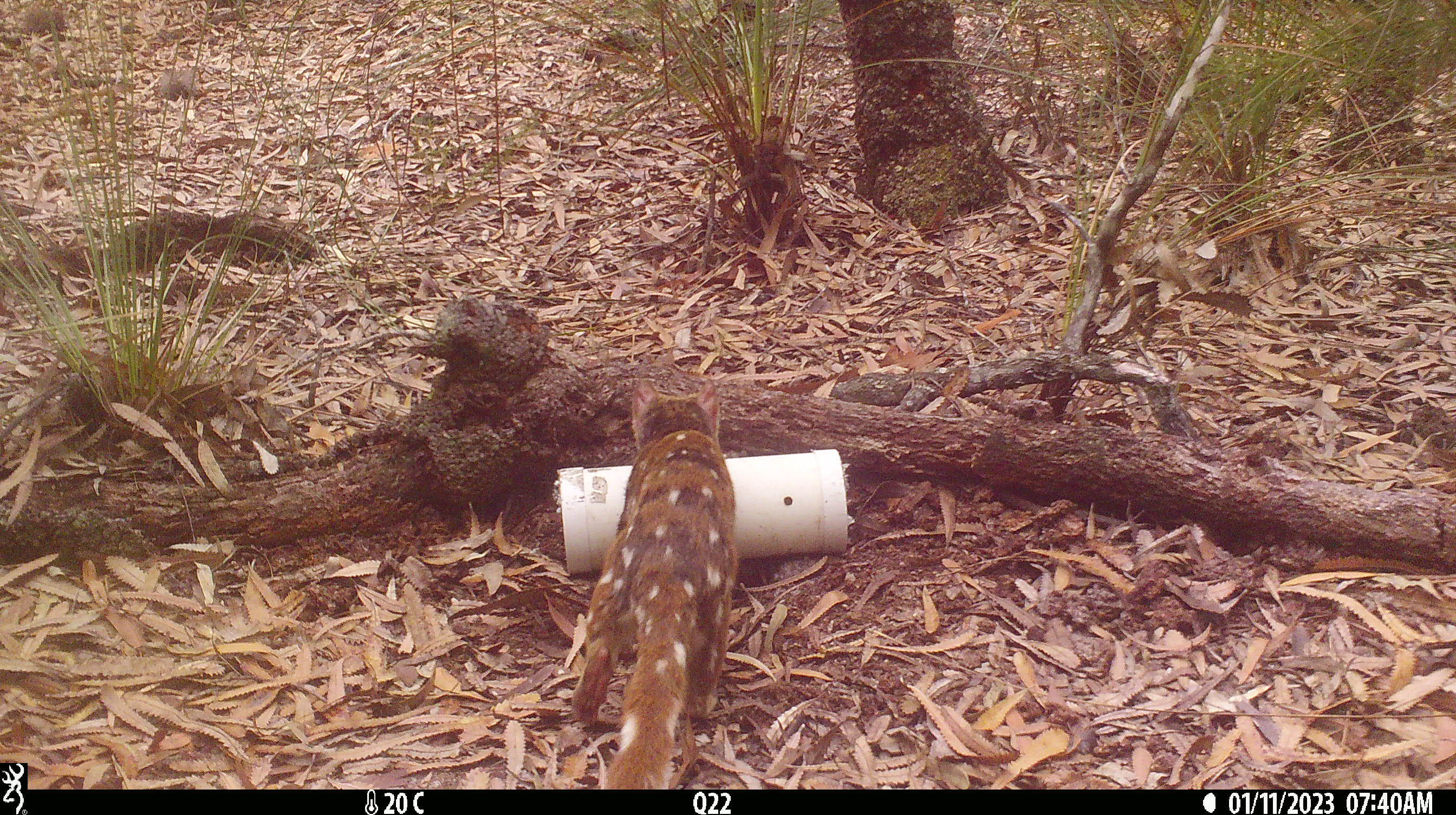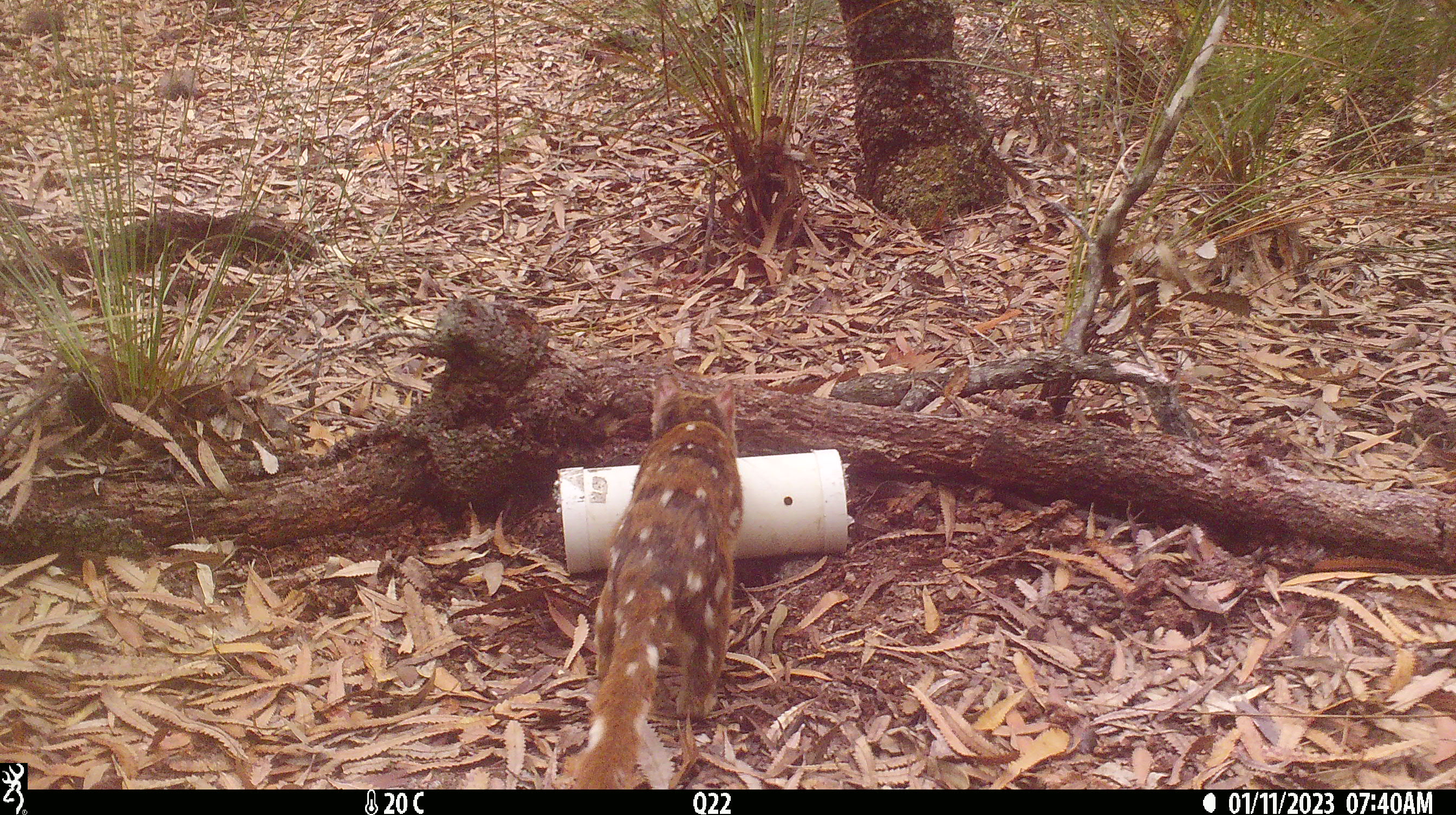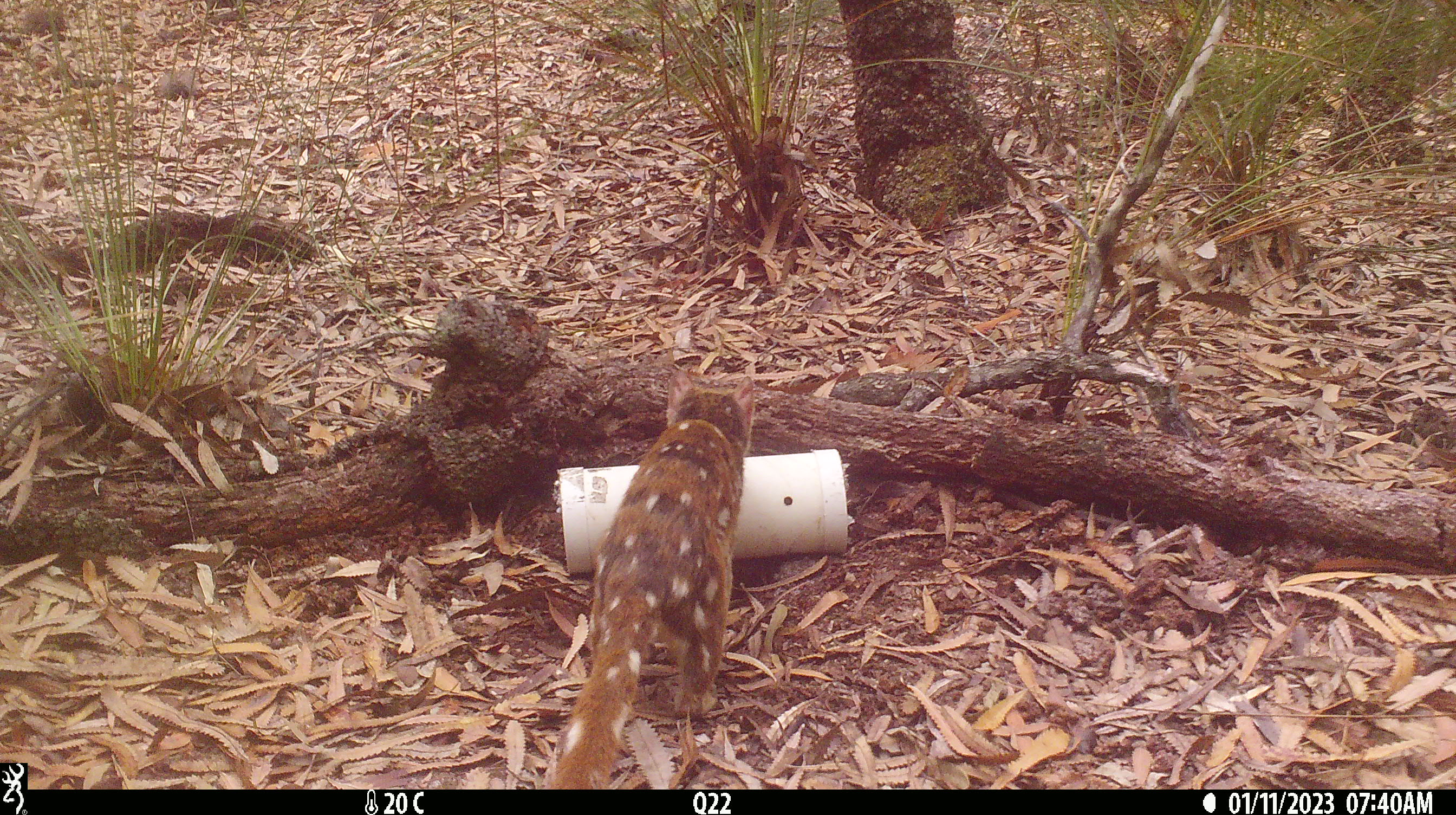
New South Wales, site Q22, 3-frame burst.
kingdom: Animalia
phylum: Chordata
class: Mammalia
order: Dasyuromorphia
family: Dasyuridae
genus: Dasyurus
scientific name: Dasyurus maculatus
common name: spotted-tailed quoll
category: quoll